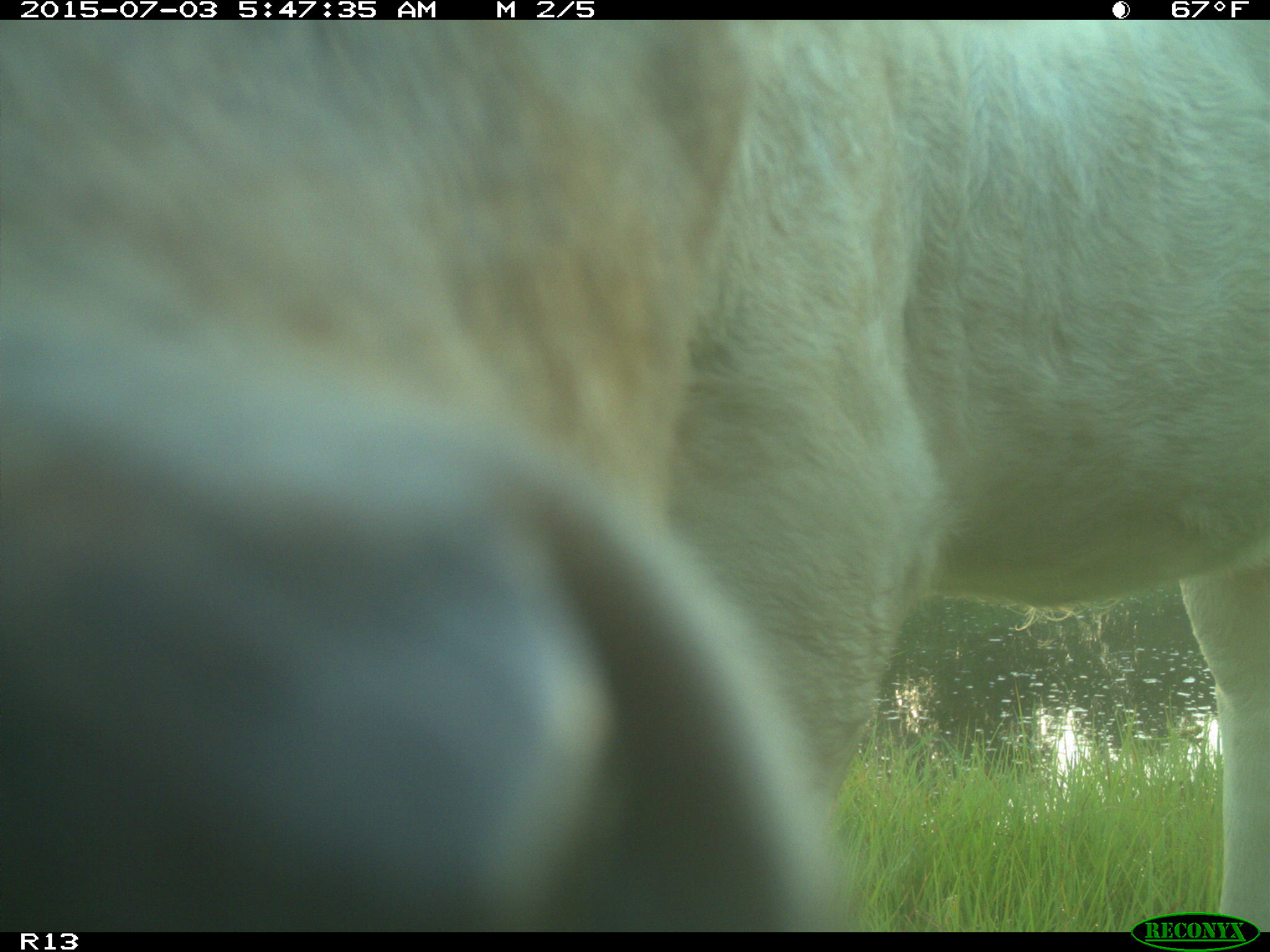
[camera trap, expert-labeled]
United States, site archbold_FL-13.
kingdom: Animalia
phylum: Chordata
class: Mammalia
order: Artiodactyla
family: Bovidae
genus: Bos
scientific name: Bos taurus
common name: domestic cow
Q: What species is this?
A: Bos taurus (domestic cow).